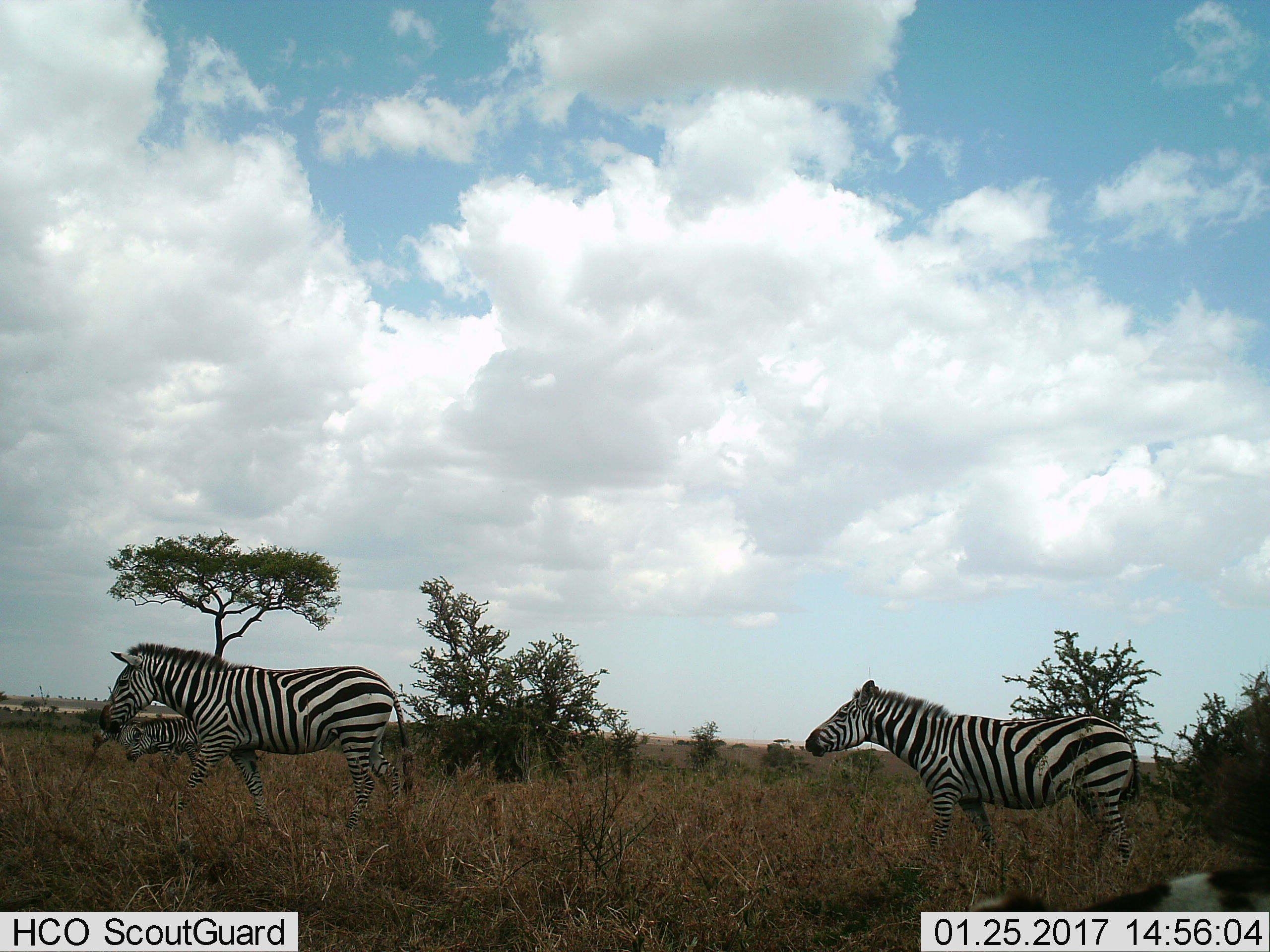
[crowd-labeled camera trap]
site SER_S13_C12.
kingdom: Animalia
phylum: Chordata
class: Mammalia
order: Perissodactyla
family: Equidae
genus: Equus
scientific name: Equus quagga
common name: plains zebra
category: zebraplains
Zebraplains (plains zebra) (Equus quagga), count 4. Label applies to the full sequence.